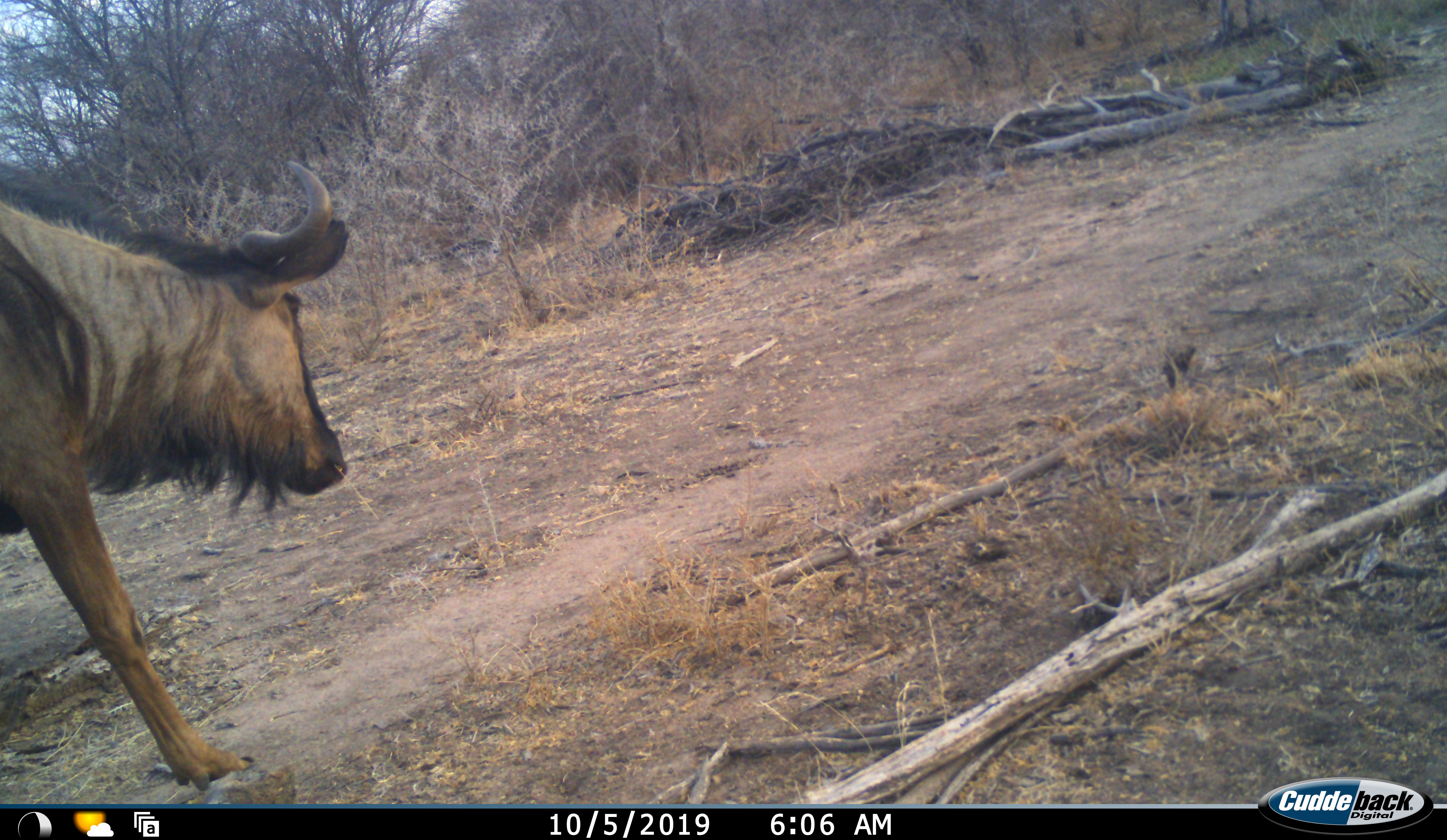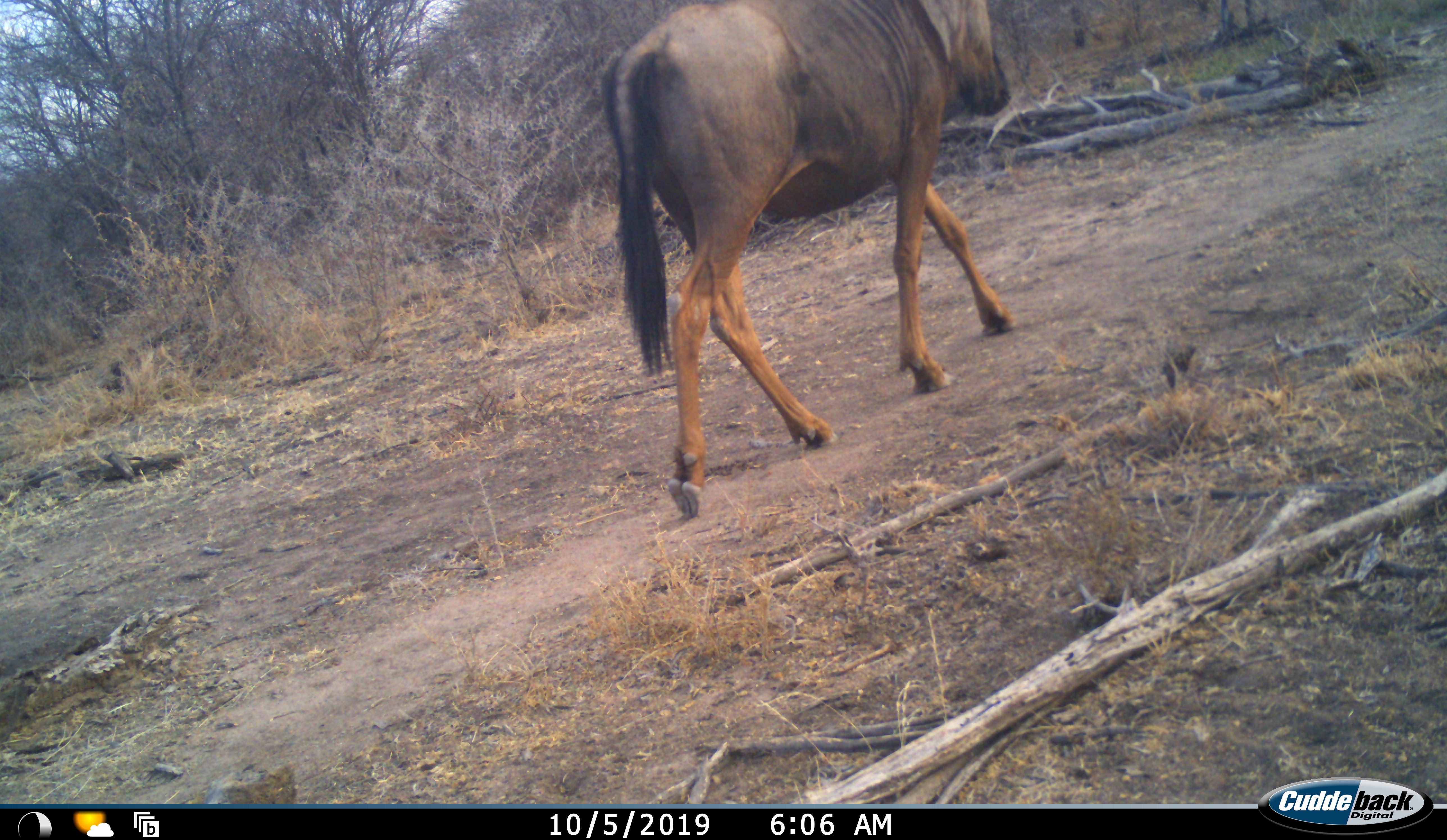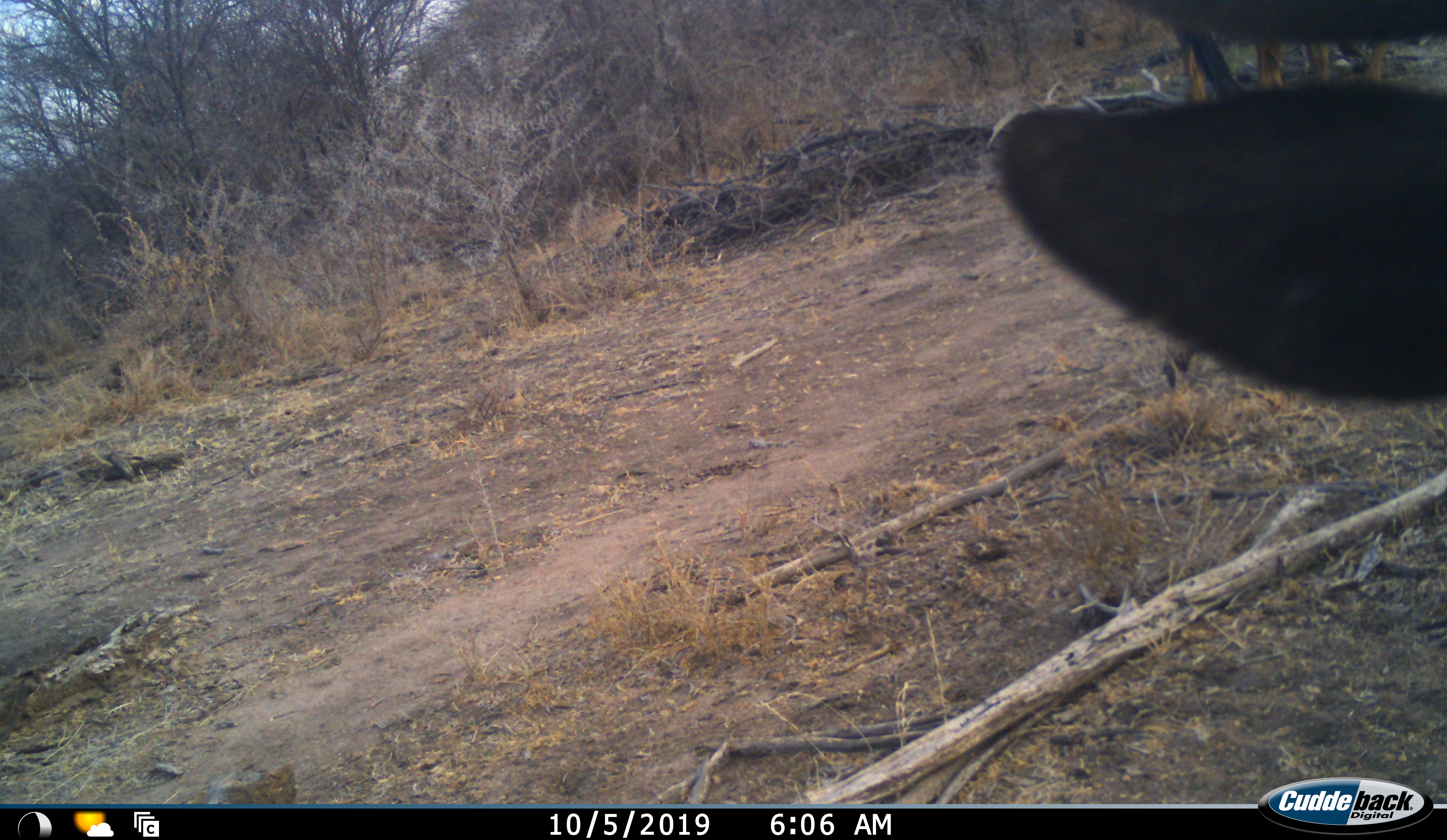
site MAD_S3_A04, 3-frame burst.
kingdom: Animalia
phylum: Chordata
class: Mammalia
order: Artiodactyla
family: Bovidae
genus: Connochaetes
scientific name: Connochaetes taurinus taurinus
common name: blue wildebeest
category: wildebeestblue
Wildebeestblue (blue wildebeest) (Connochaetes taurinus taurinus), count 1. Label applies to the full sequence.